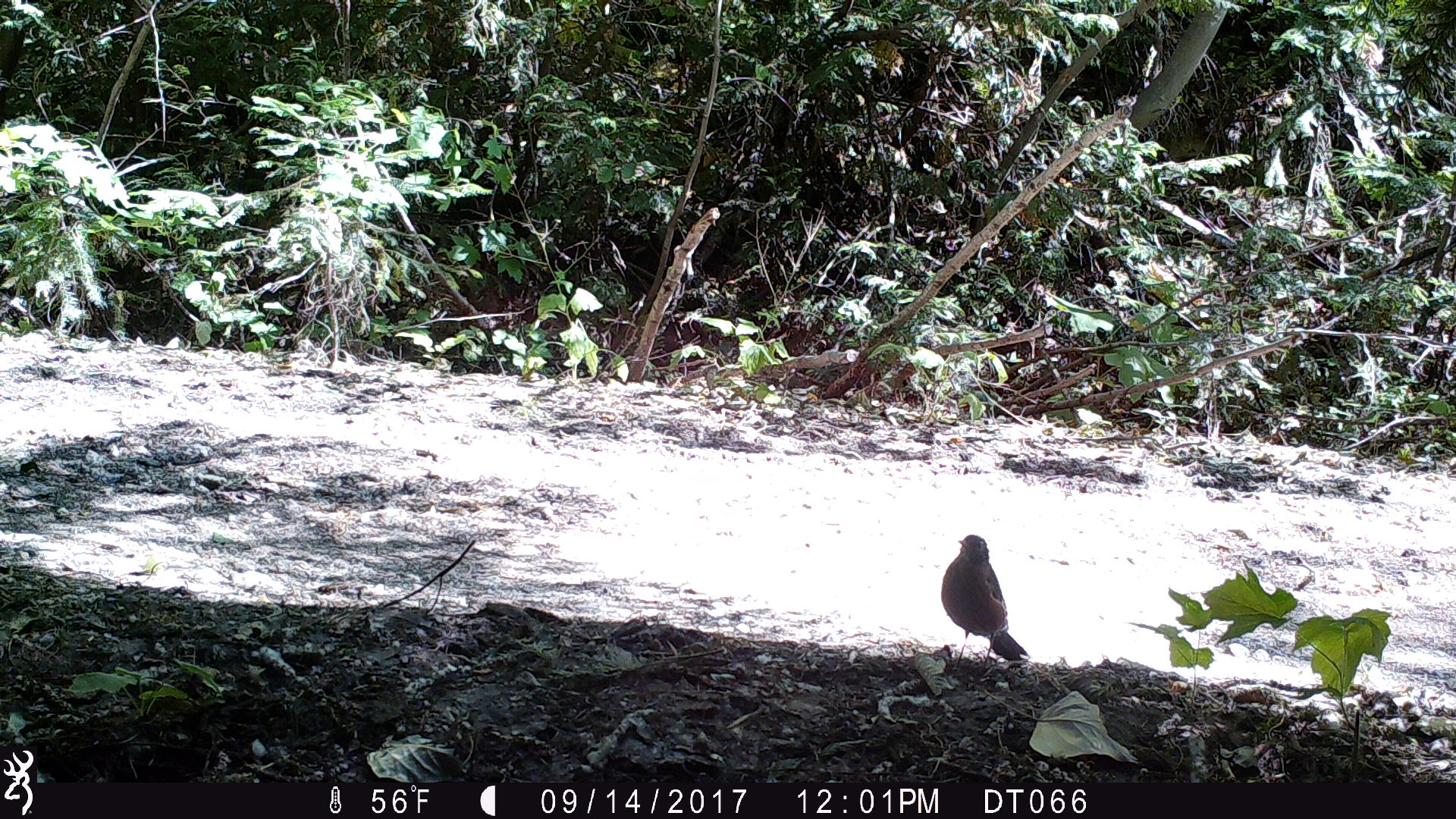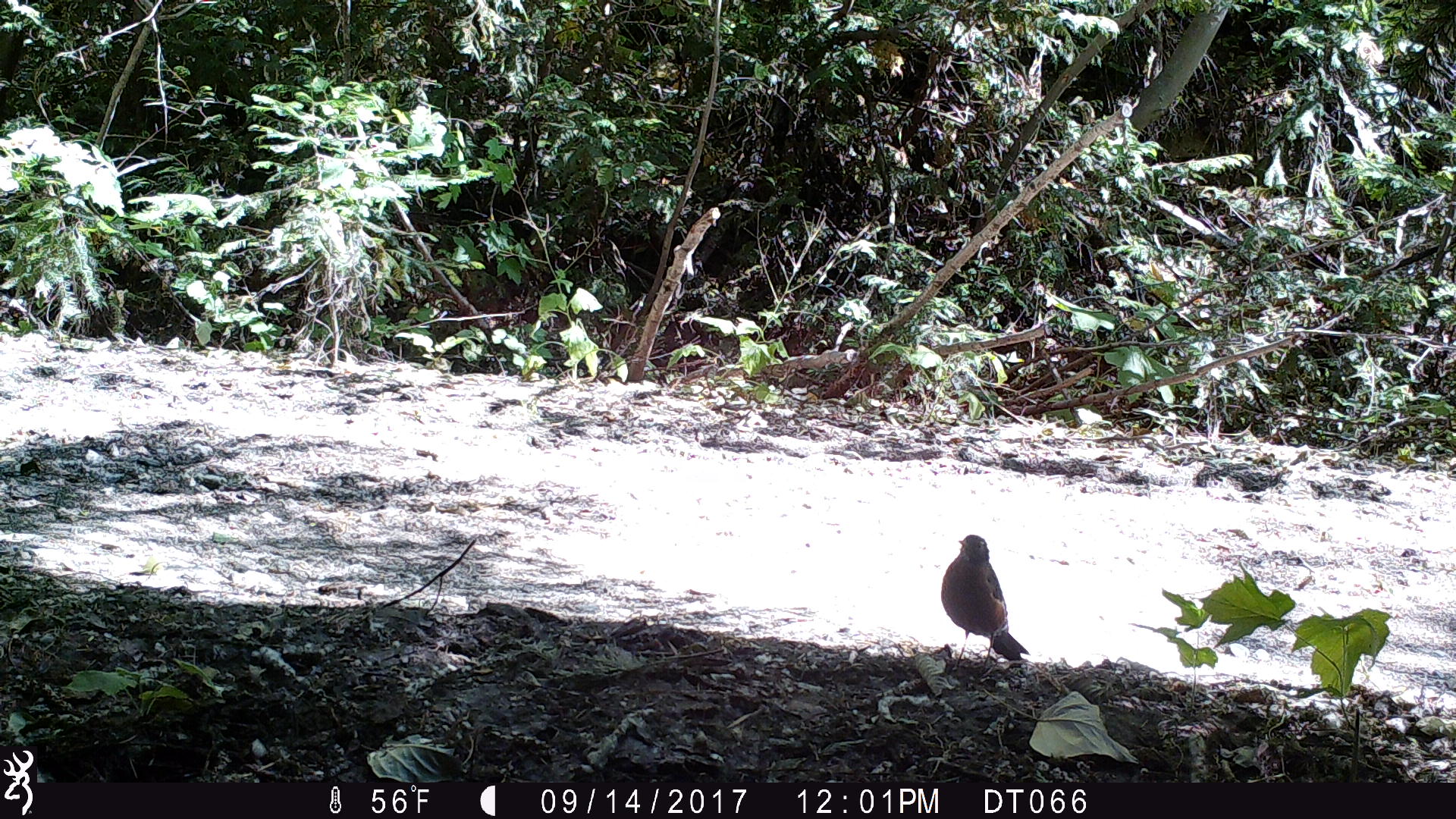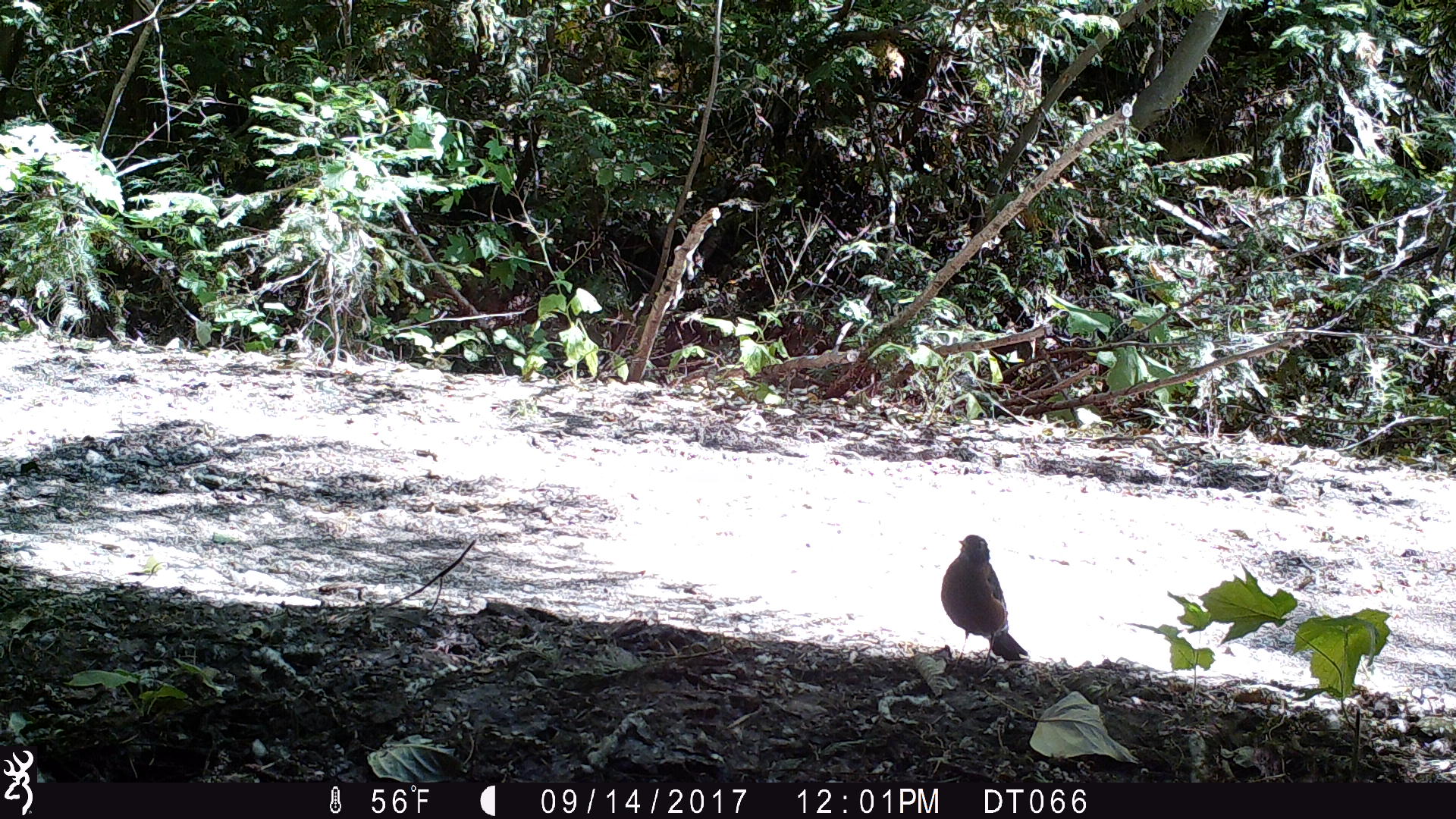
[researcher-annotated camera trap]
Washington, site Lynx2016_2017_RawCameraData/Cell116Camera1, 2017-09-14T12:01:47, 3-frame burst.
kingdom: Animalia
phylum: Chordata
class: Aves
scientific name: Aves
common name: birds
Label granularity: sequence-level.